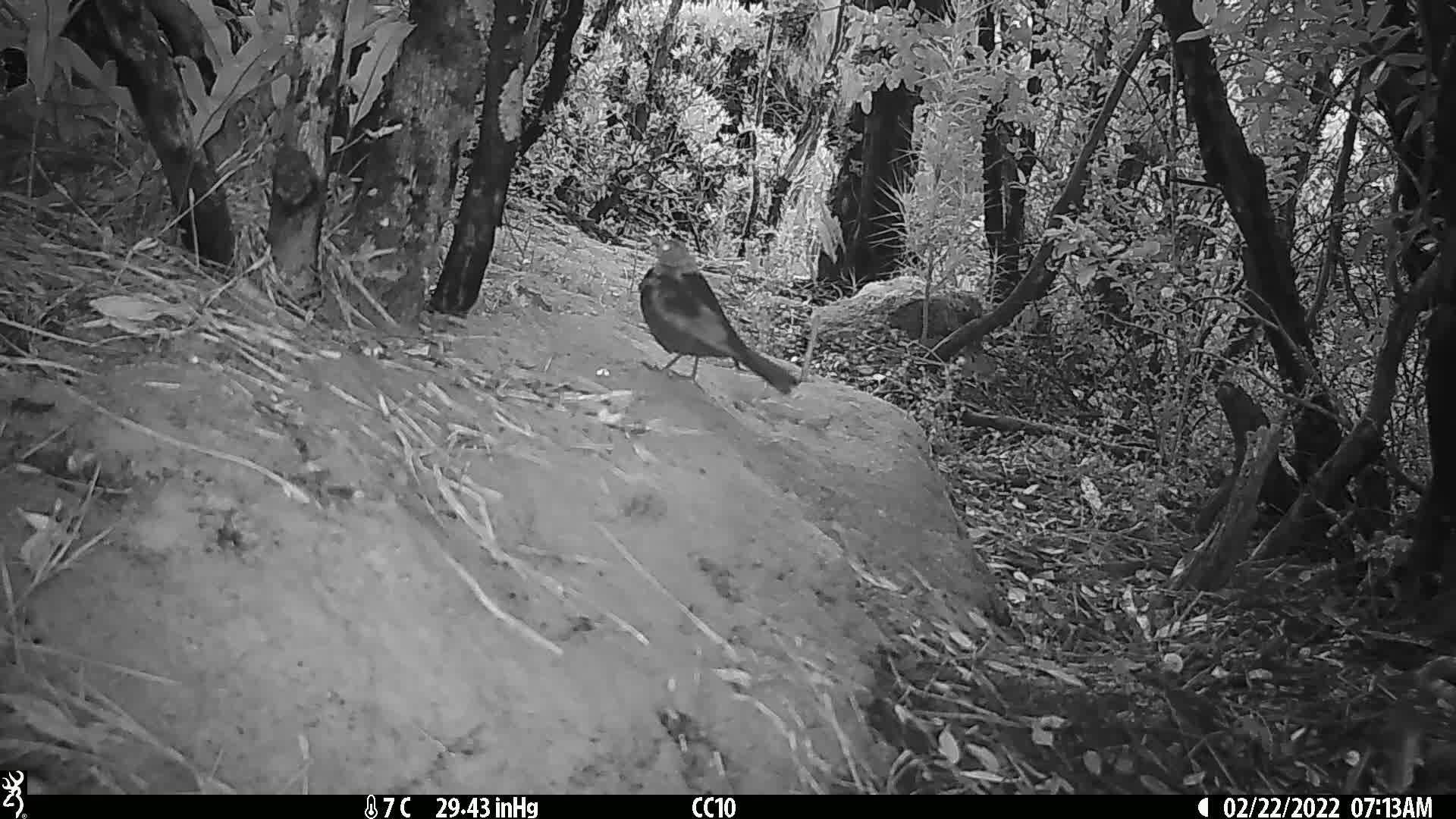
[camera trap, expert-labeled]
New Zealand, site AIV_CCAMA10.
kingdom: Animalia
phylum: Chordata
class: Aves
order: Passeriformes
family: Turdidae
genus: Turdus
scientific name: Turdus merula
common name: eurasian blackbird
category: blackbird